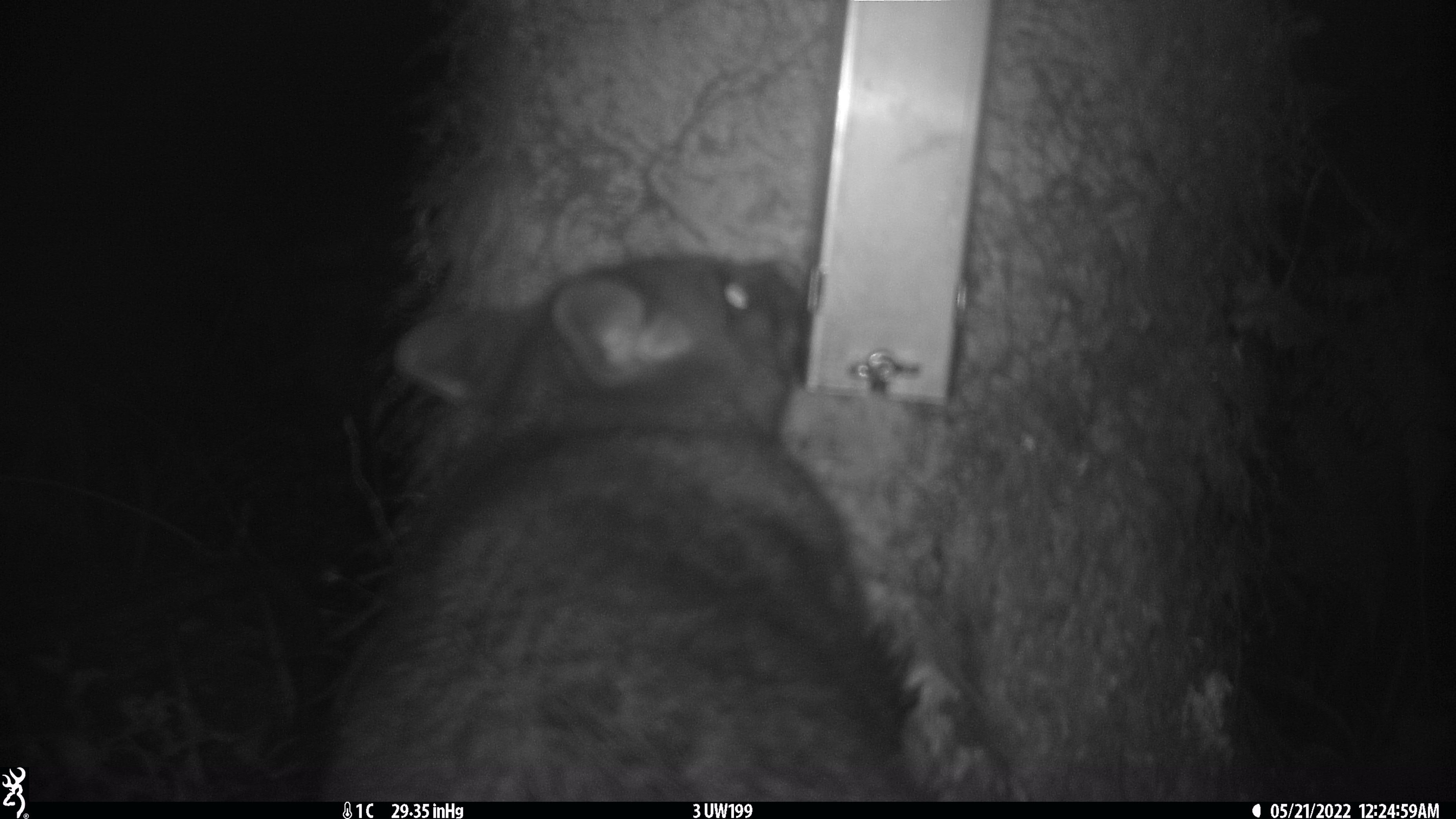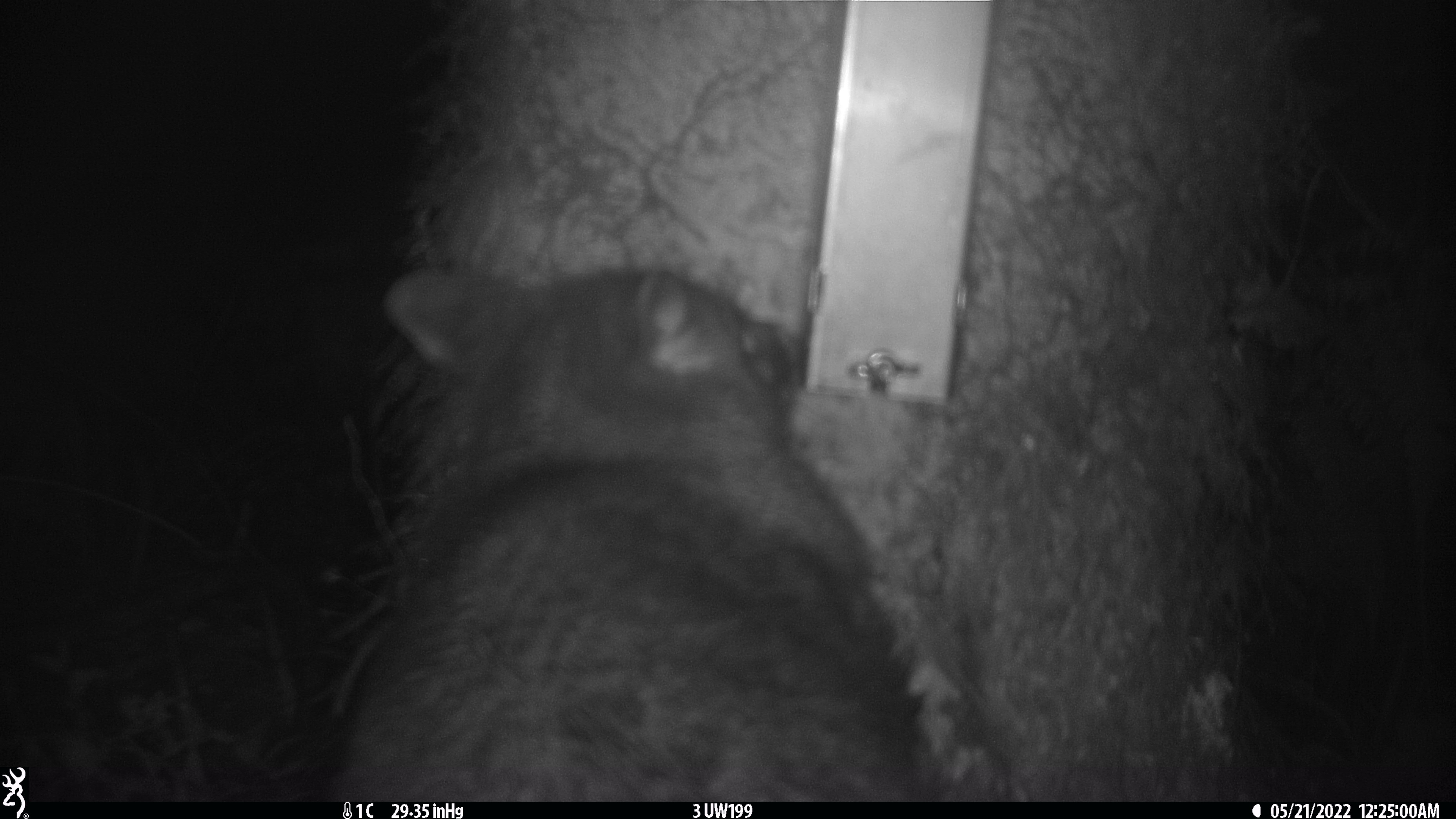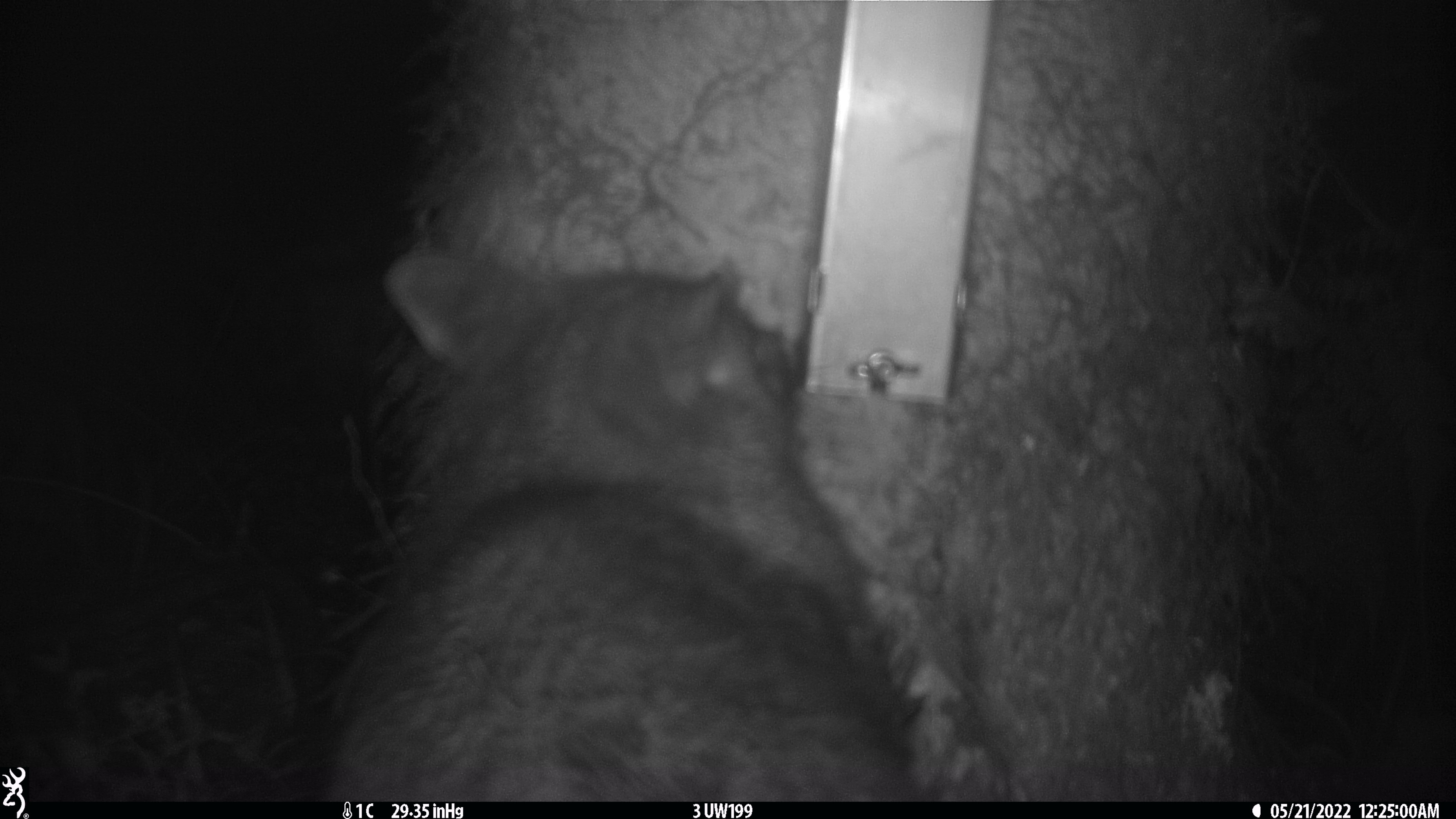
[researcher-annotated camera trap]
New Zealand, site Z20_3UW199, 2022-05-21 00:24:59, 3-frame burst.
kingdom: Animalia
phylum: Chordata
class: Mammalia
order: Diprotodontia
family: Phalangeridae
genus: Trichosurus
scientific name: Trichosurus vulpecula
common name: common brushtail possum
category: possum